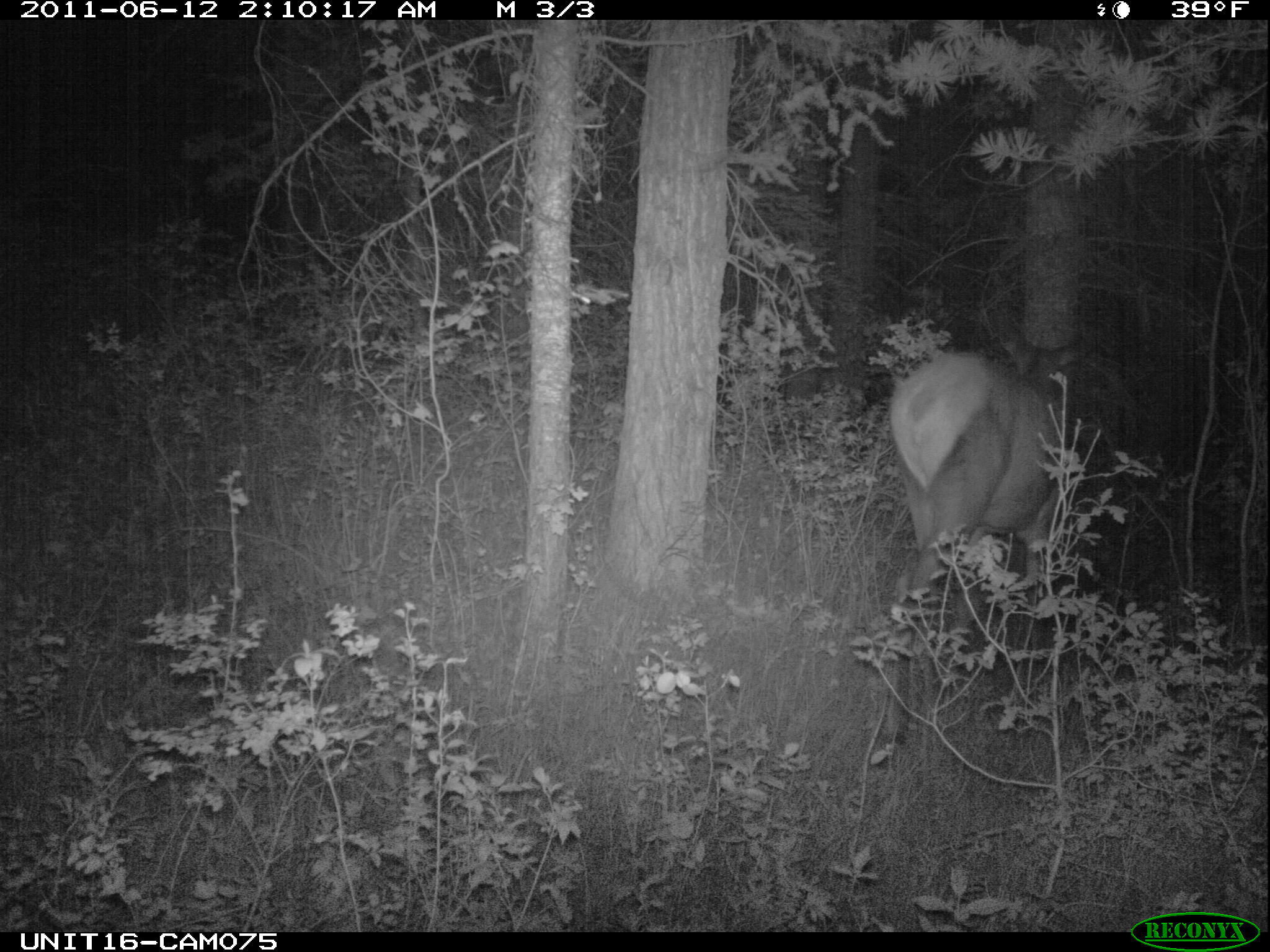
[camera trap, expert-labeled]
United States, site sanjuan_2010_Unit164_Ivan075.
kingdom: Animalia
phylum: Chordata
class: Mammalia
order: Artiodactyla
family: Cervidae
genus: Cervus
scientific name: Cervus elaphus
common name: red deer